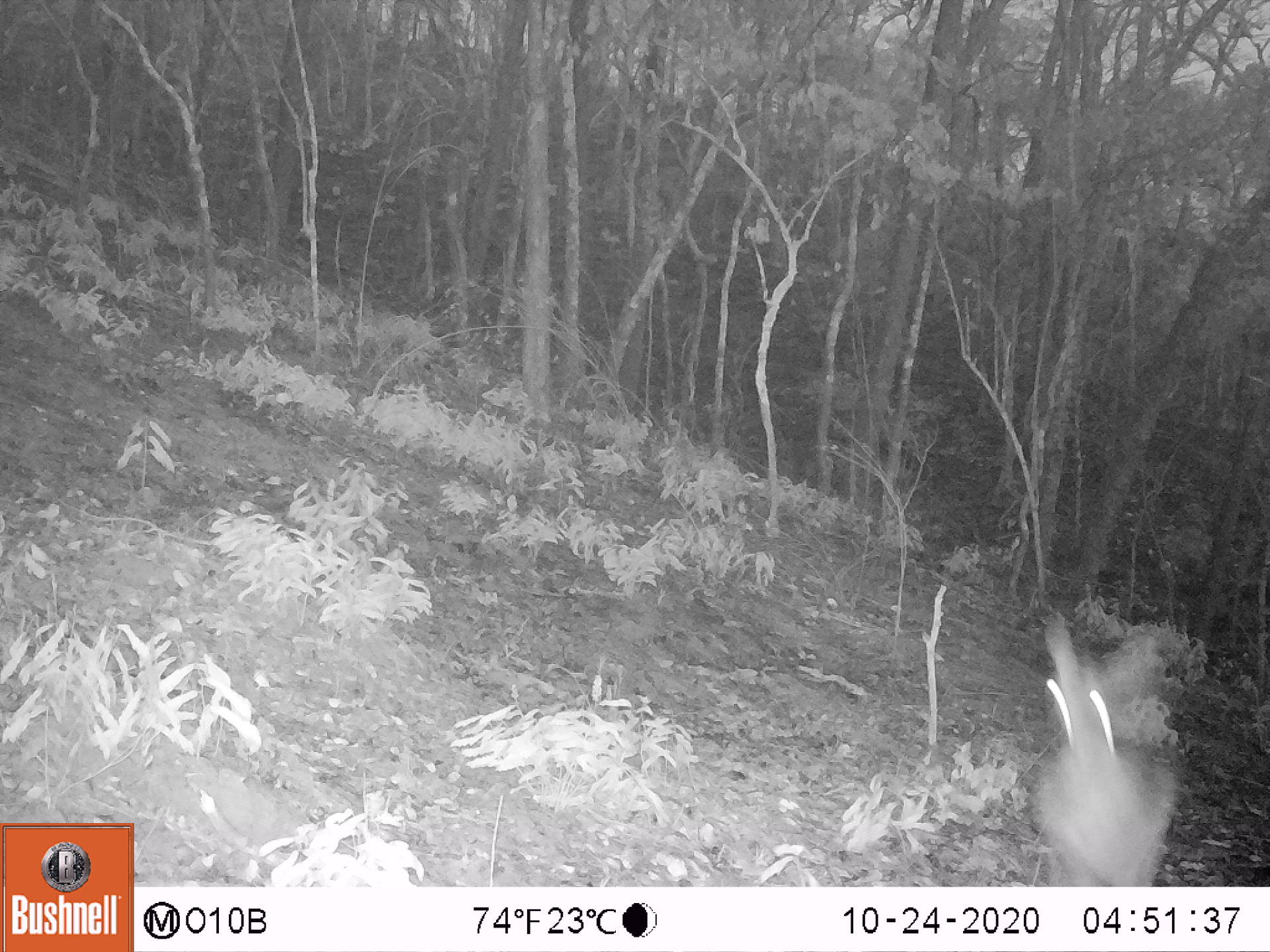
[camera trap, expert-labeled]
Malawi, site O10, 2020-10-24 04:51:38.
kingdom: Animalia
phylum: Chordata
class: Mammalia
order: Artiodactyla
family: Bovidae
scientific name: Antilopinae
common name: small antelope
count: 1